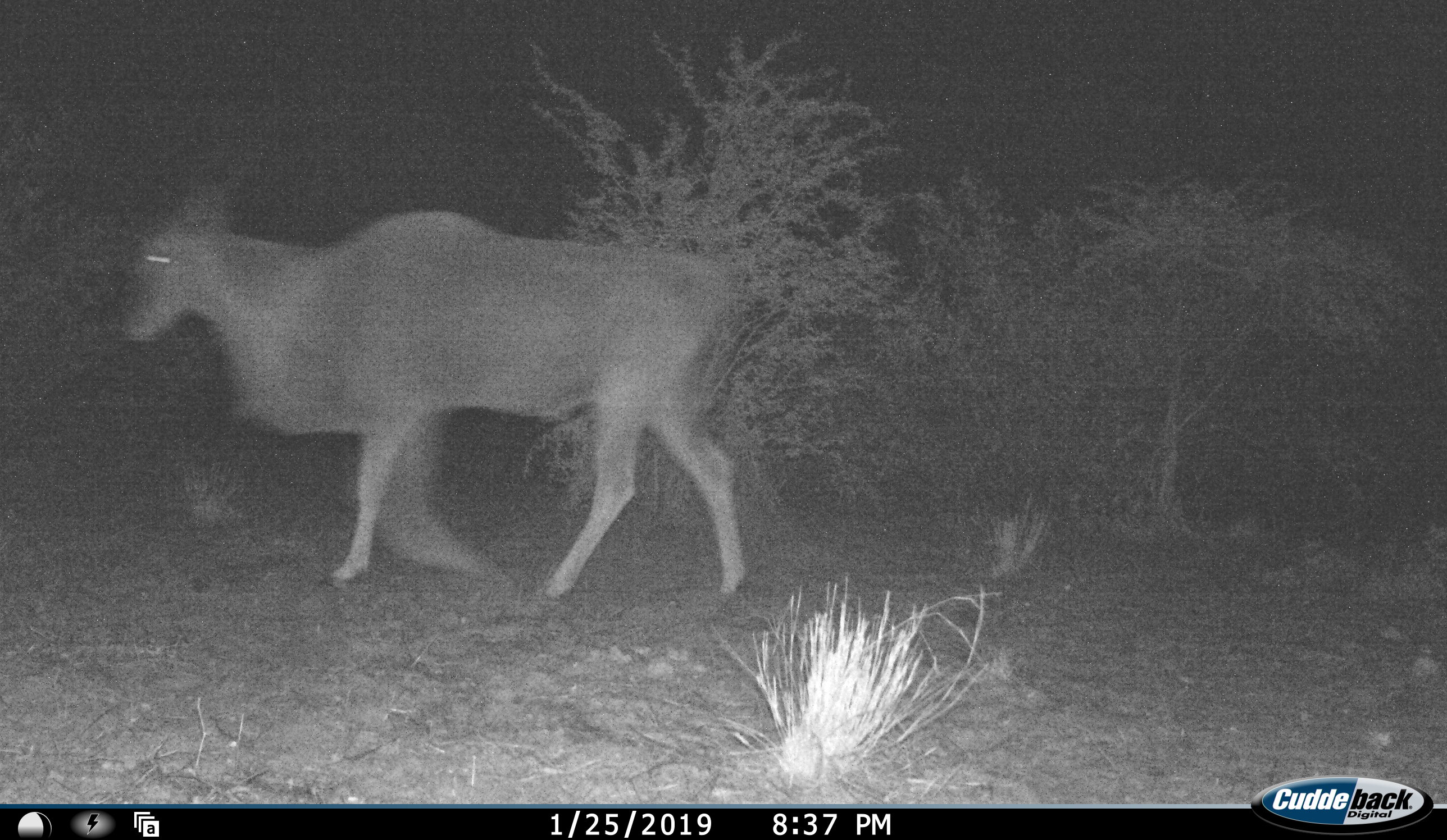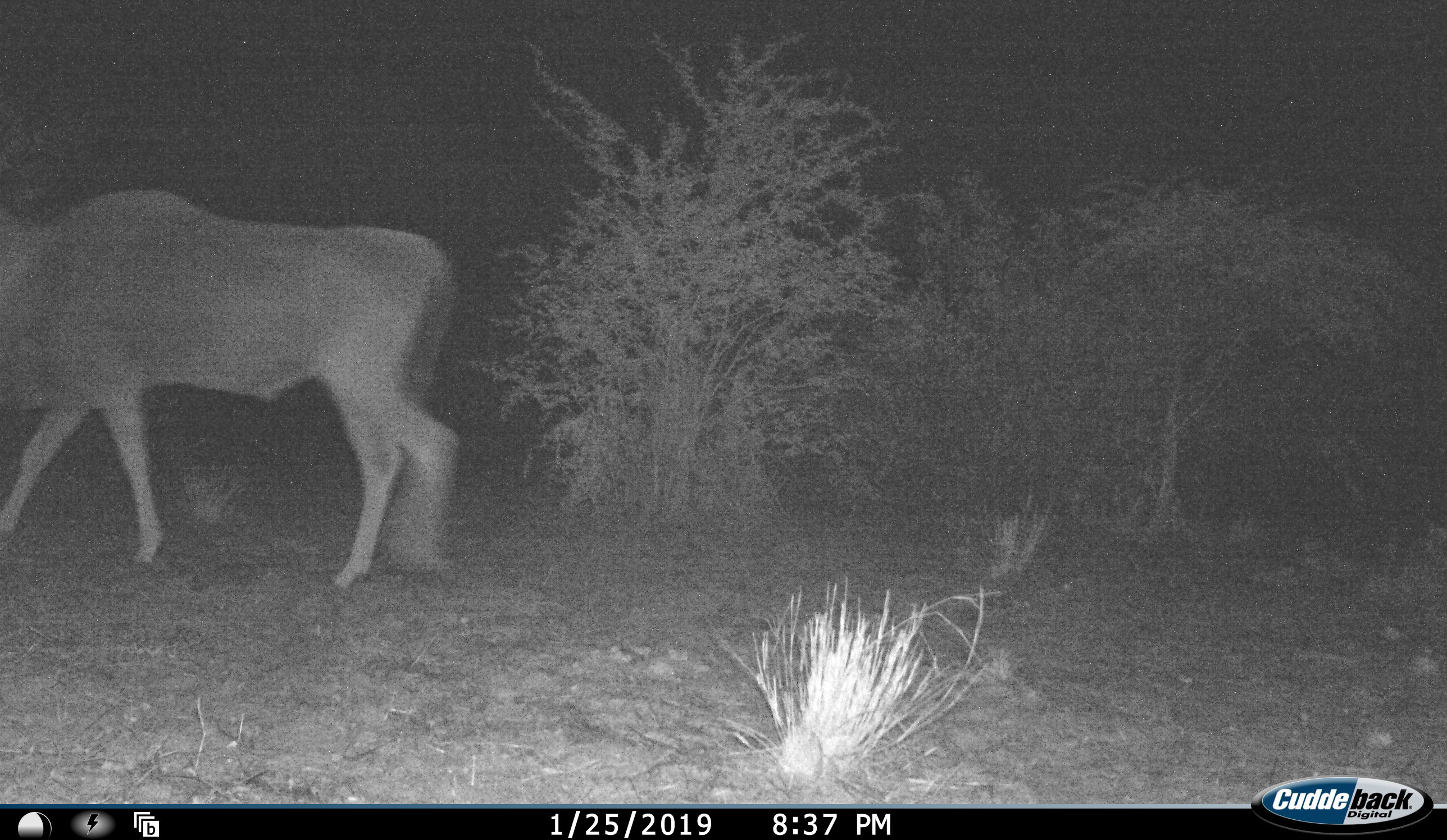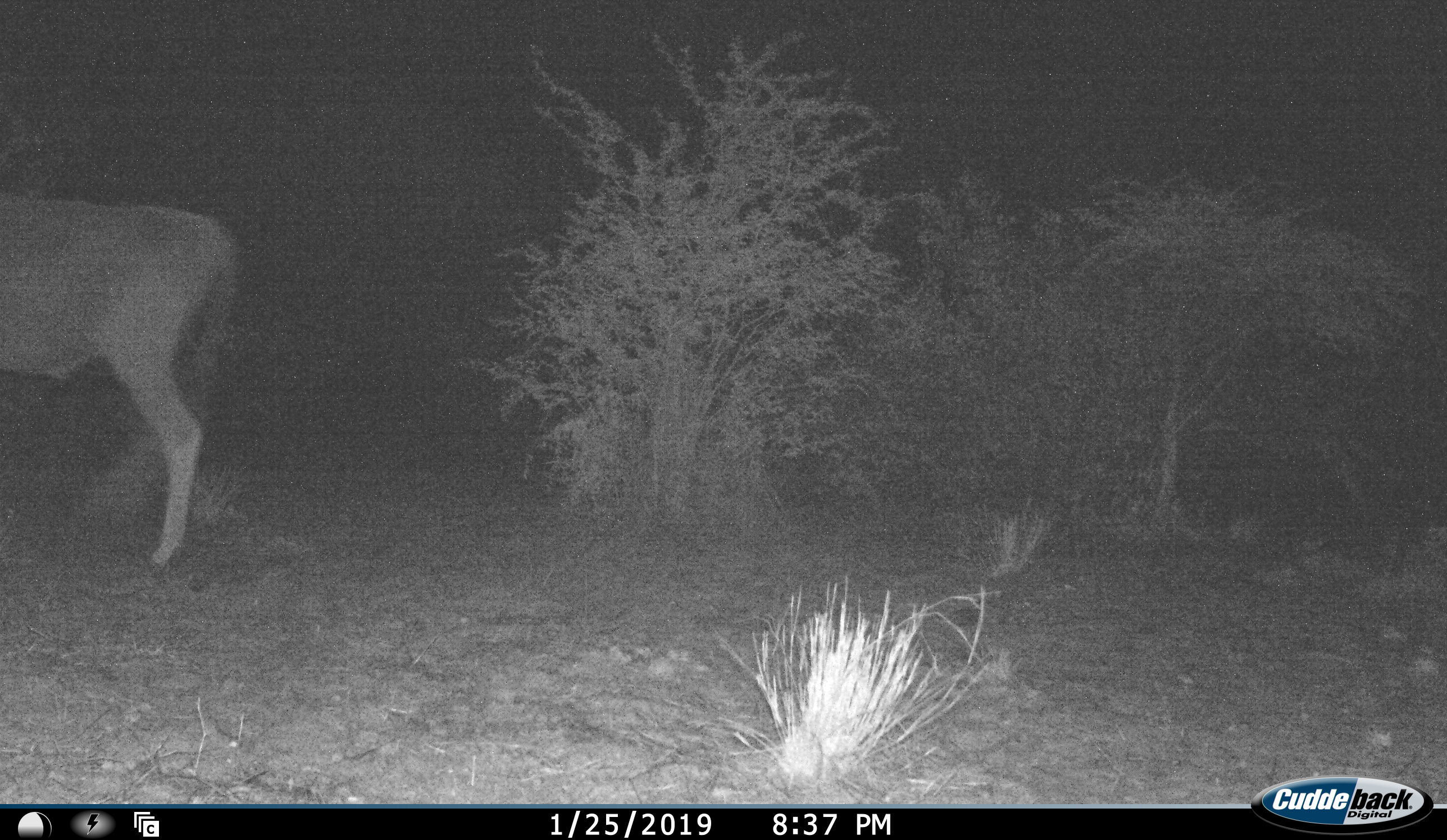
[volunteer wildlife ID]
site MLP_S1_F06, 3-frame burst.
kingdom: Animalia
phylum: Chordata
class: Mammalia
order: Artiodactyla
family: Bovidae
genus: Tragelaphus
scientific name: Tragelaphus oryx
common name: eland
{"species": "eland (Tragelaphus oryx)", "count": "1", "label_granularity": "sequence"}